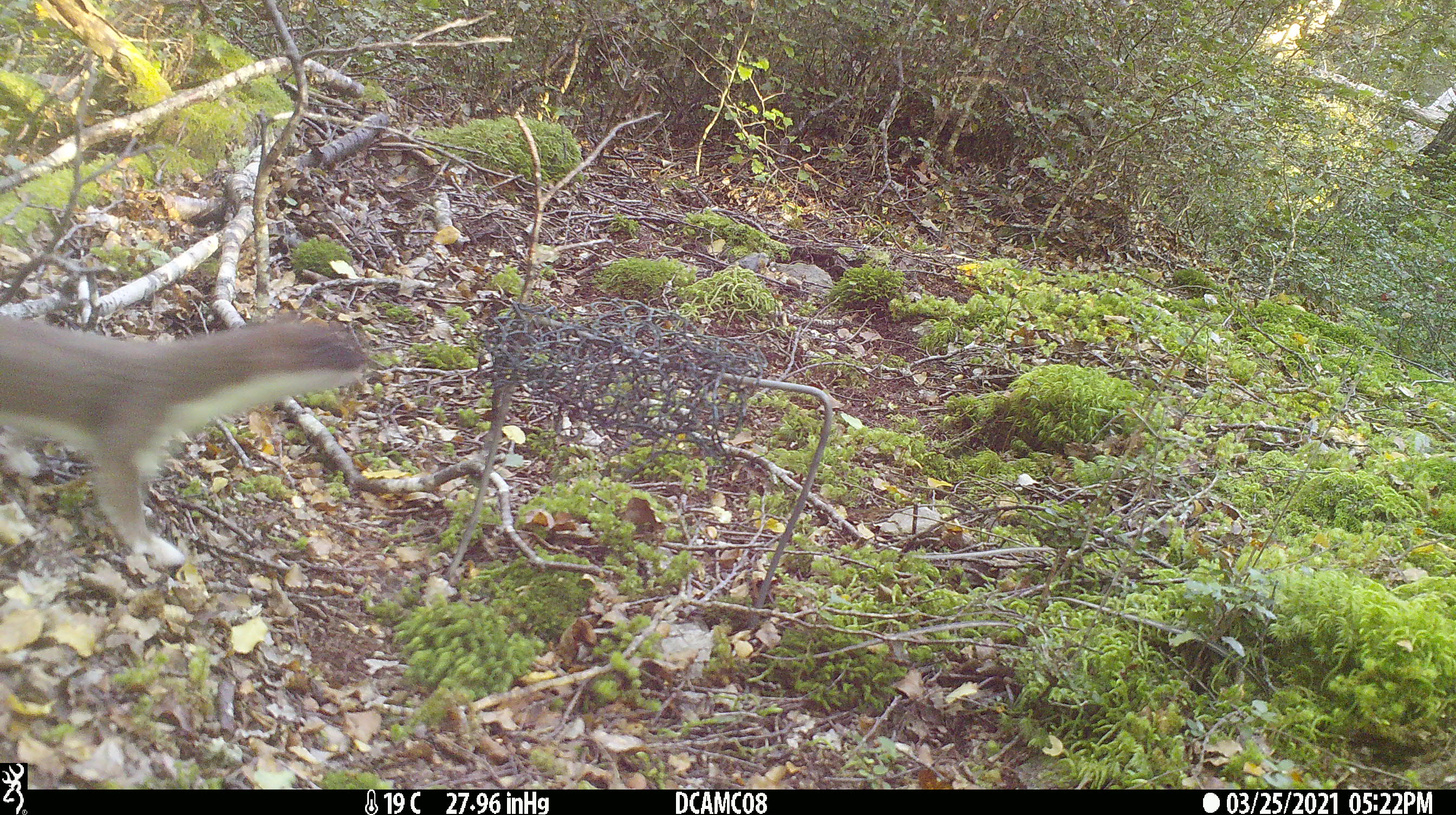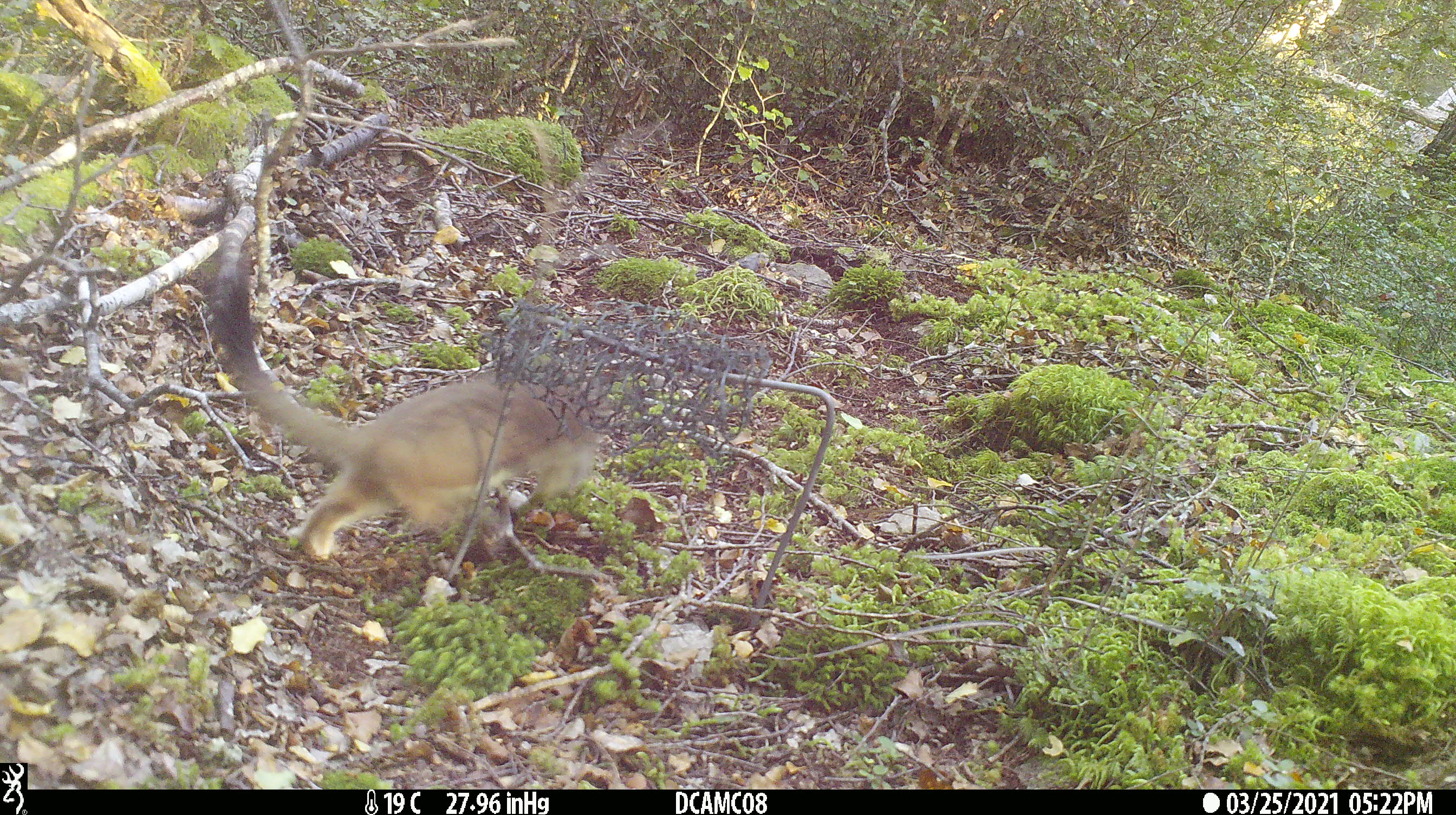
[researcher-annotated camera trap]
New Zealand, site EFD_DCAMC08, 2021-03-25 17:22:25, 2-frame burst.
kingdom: Animalia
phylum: Chordata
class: Mammalia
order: Carnivora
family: Mustelidae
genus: Mustela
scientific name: Mustela erminea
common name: stoat